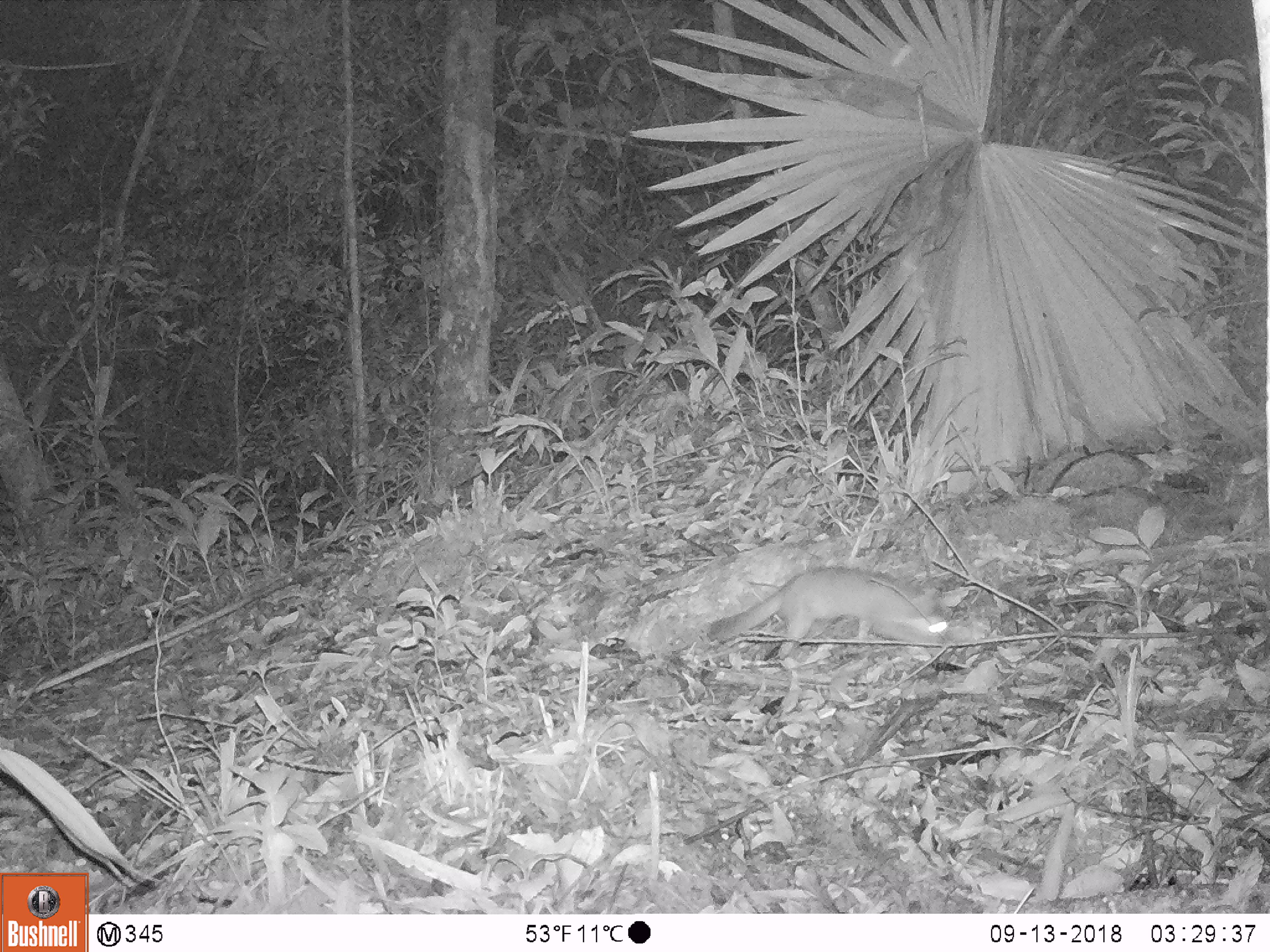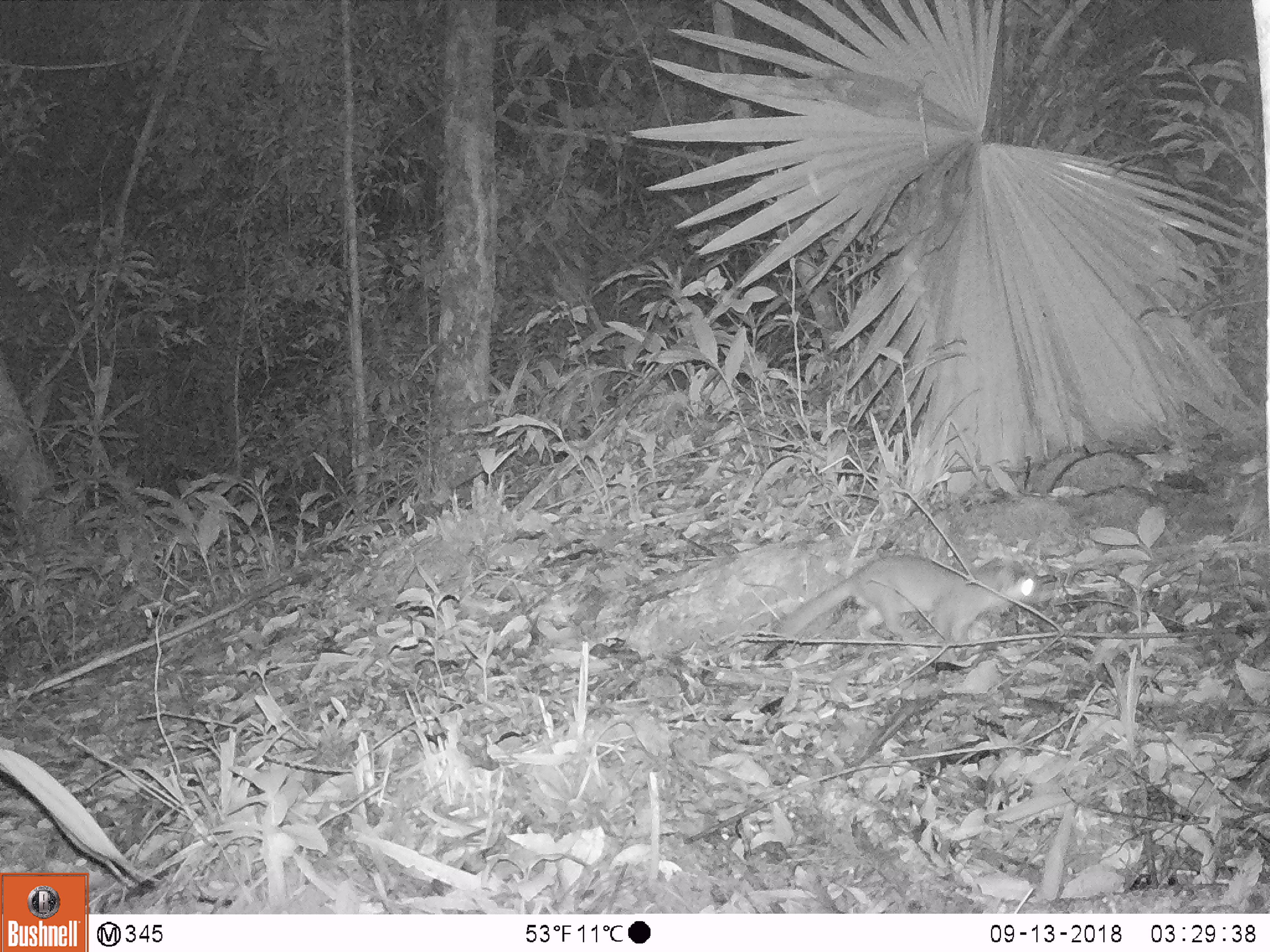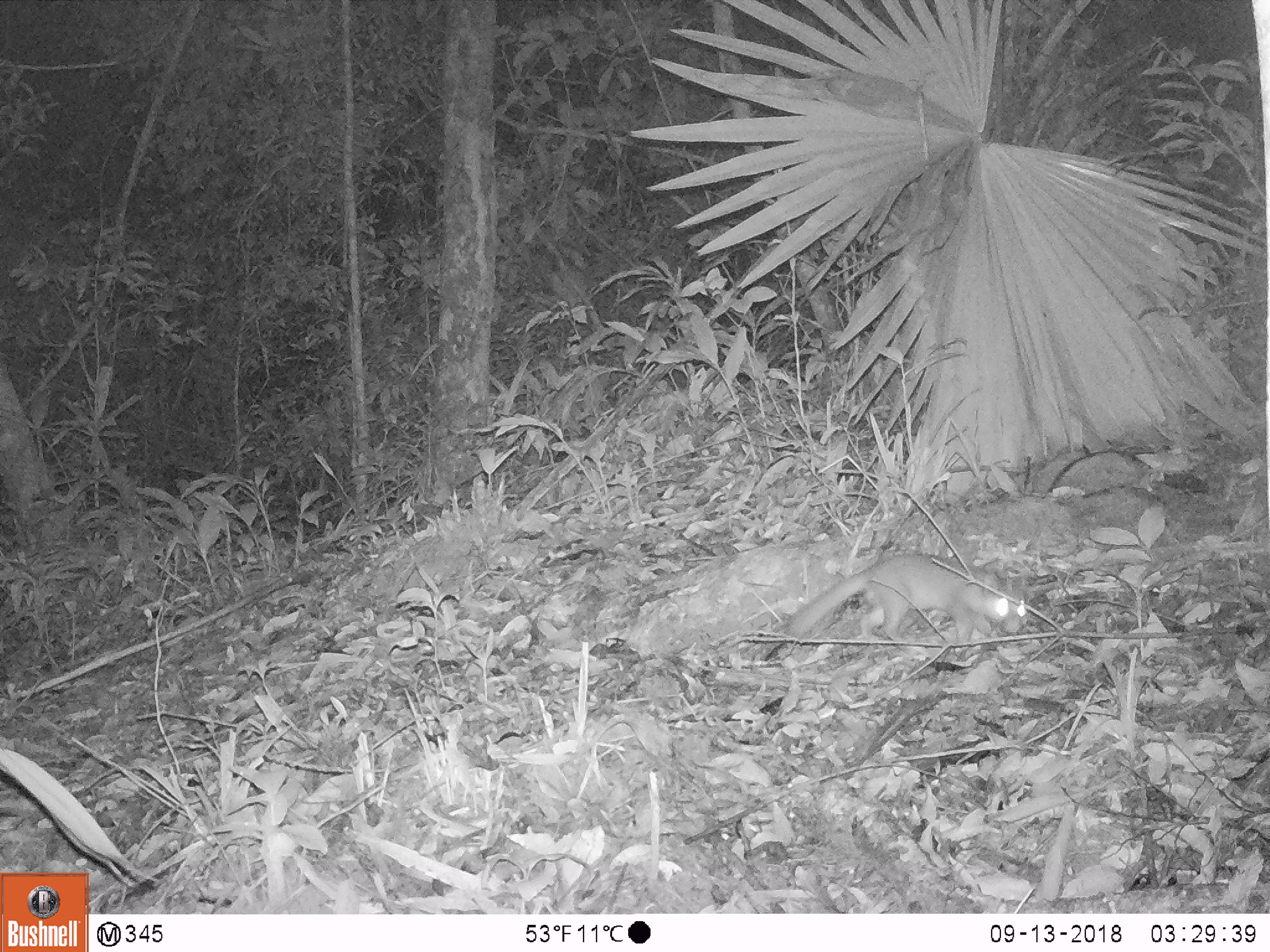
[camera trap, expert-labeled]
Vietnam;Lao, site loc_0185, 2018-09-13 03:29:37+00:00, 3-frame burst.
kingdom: Animalia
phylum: Chordata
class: Mammalia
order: Carnivora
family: Mustelidae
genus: Melogale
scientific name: Melogale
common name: ferret badger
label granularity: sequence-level